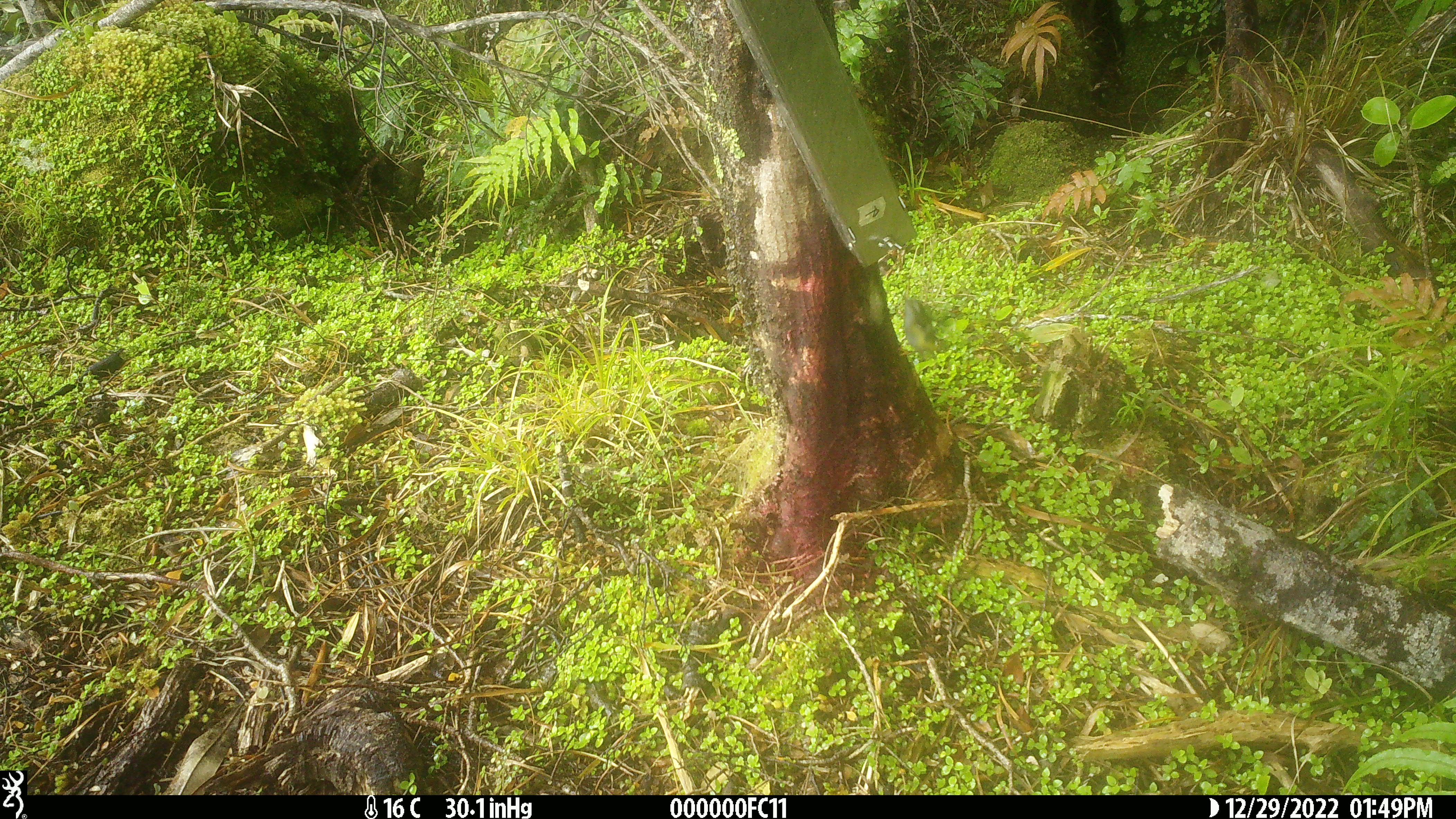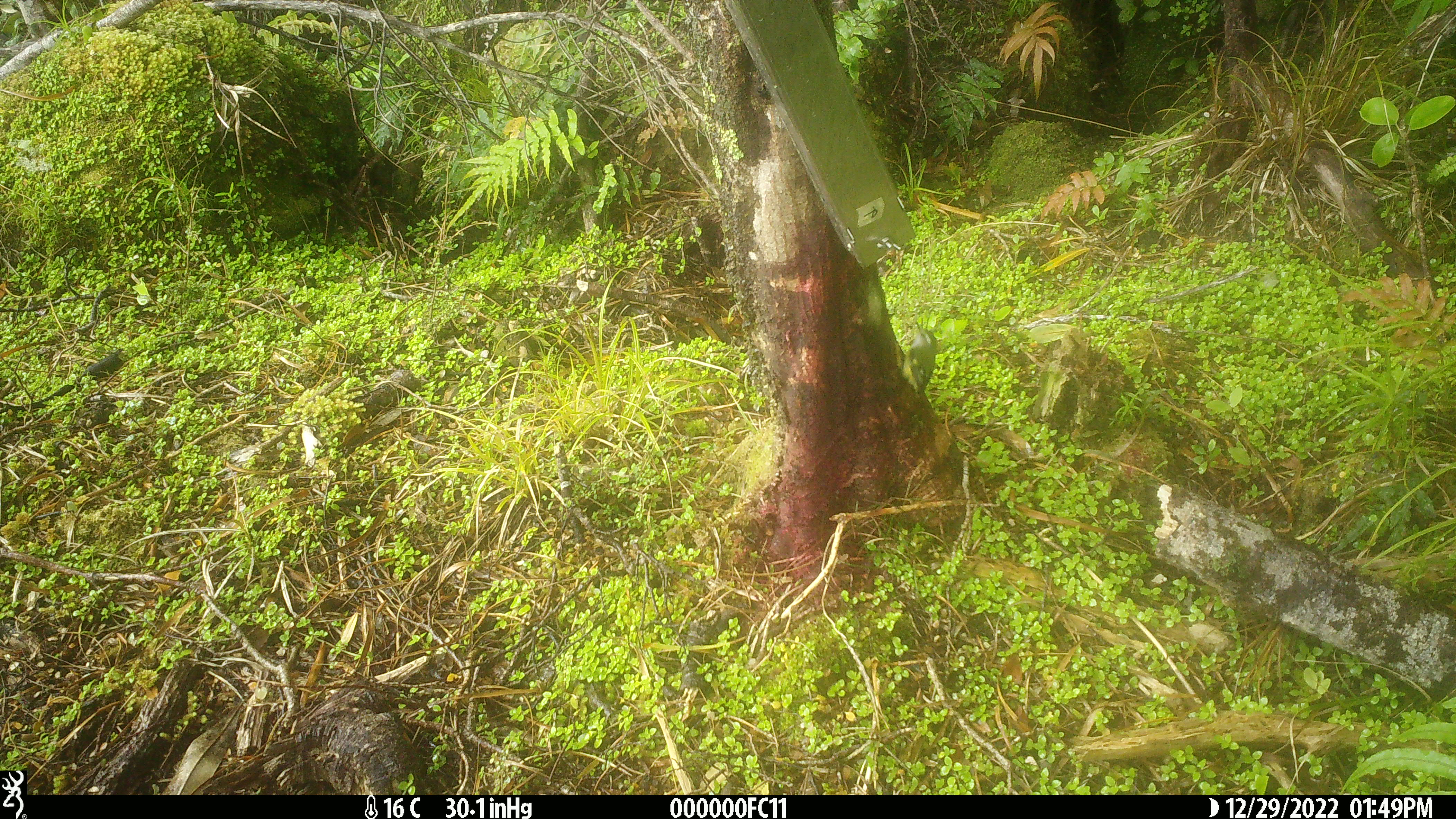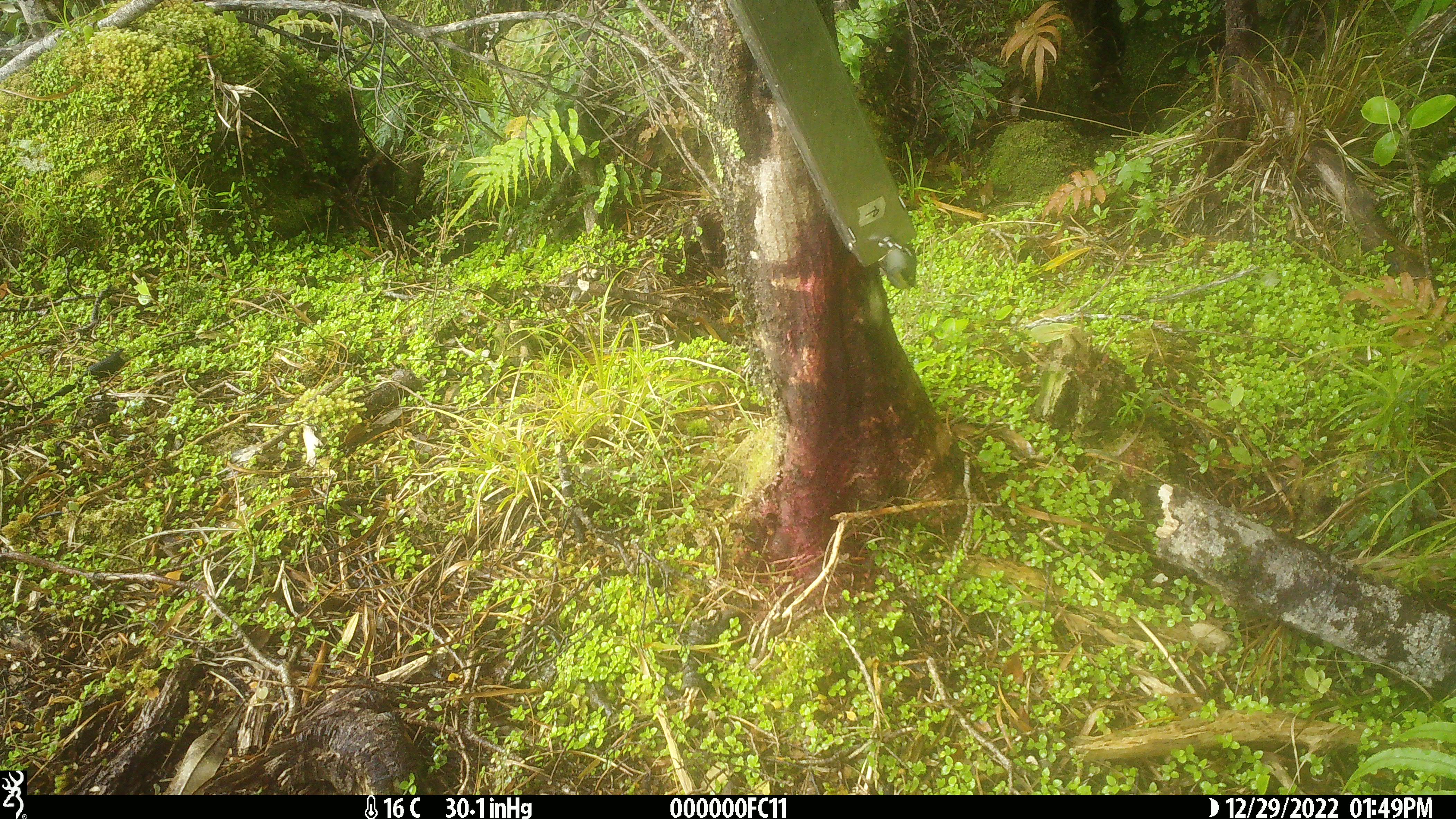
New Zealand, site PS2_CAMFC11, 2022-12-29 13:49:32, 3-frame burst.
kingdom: Animalia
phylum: Chordata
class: Aves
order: Passeriformes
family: Acanthisittidae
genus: Acanthisitta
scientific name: Acanthisitta chloris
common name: rifleman